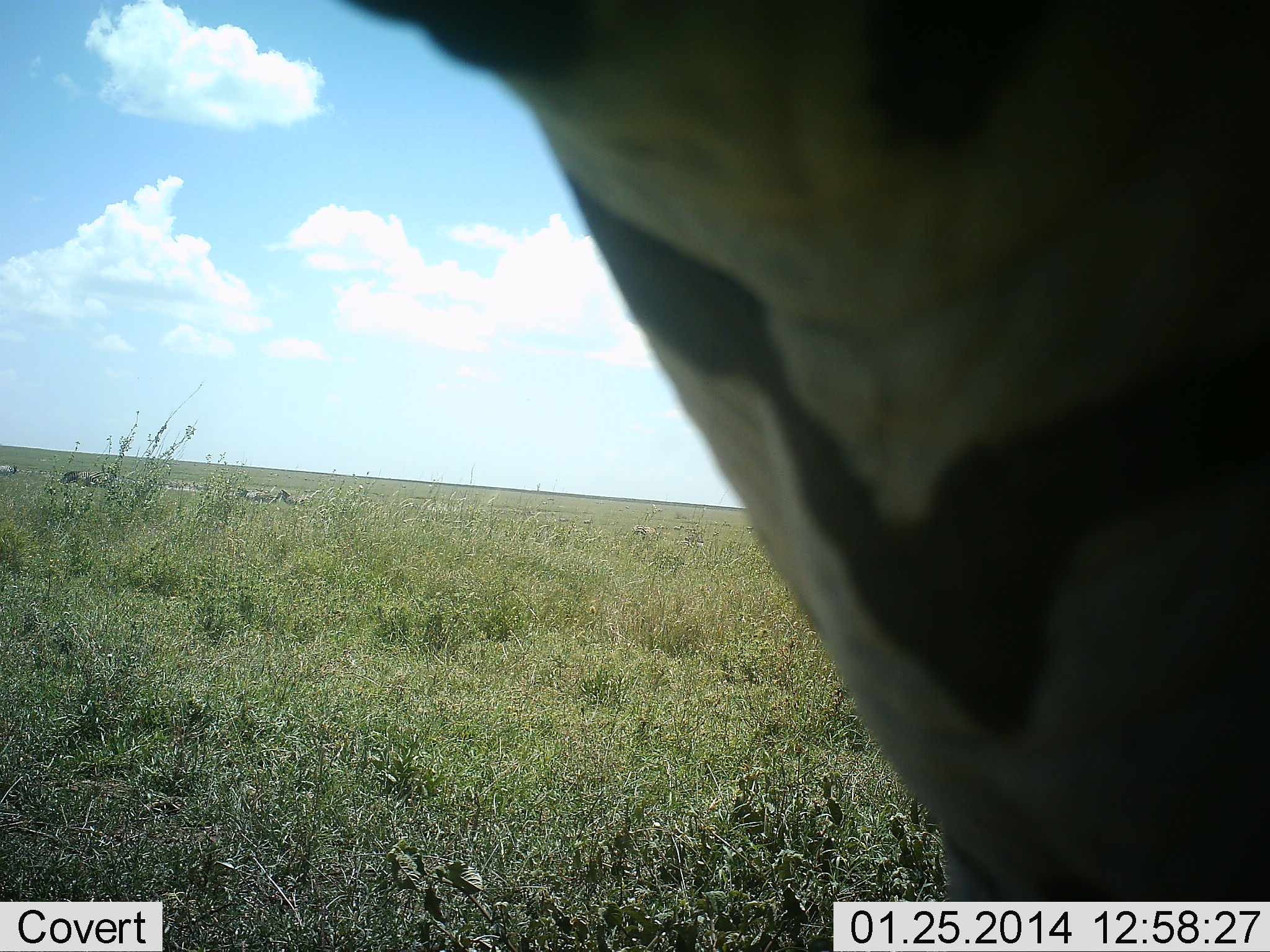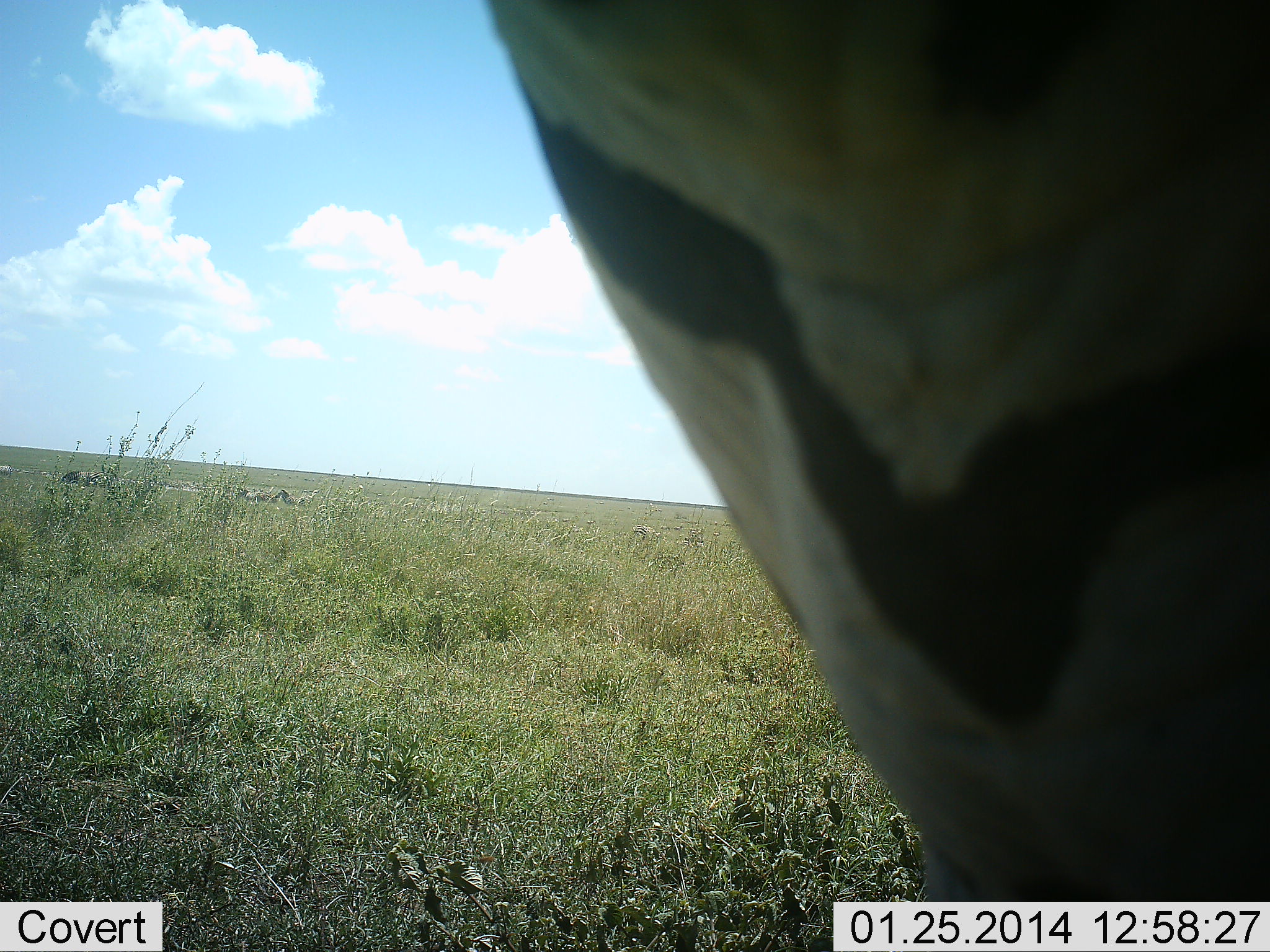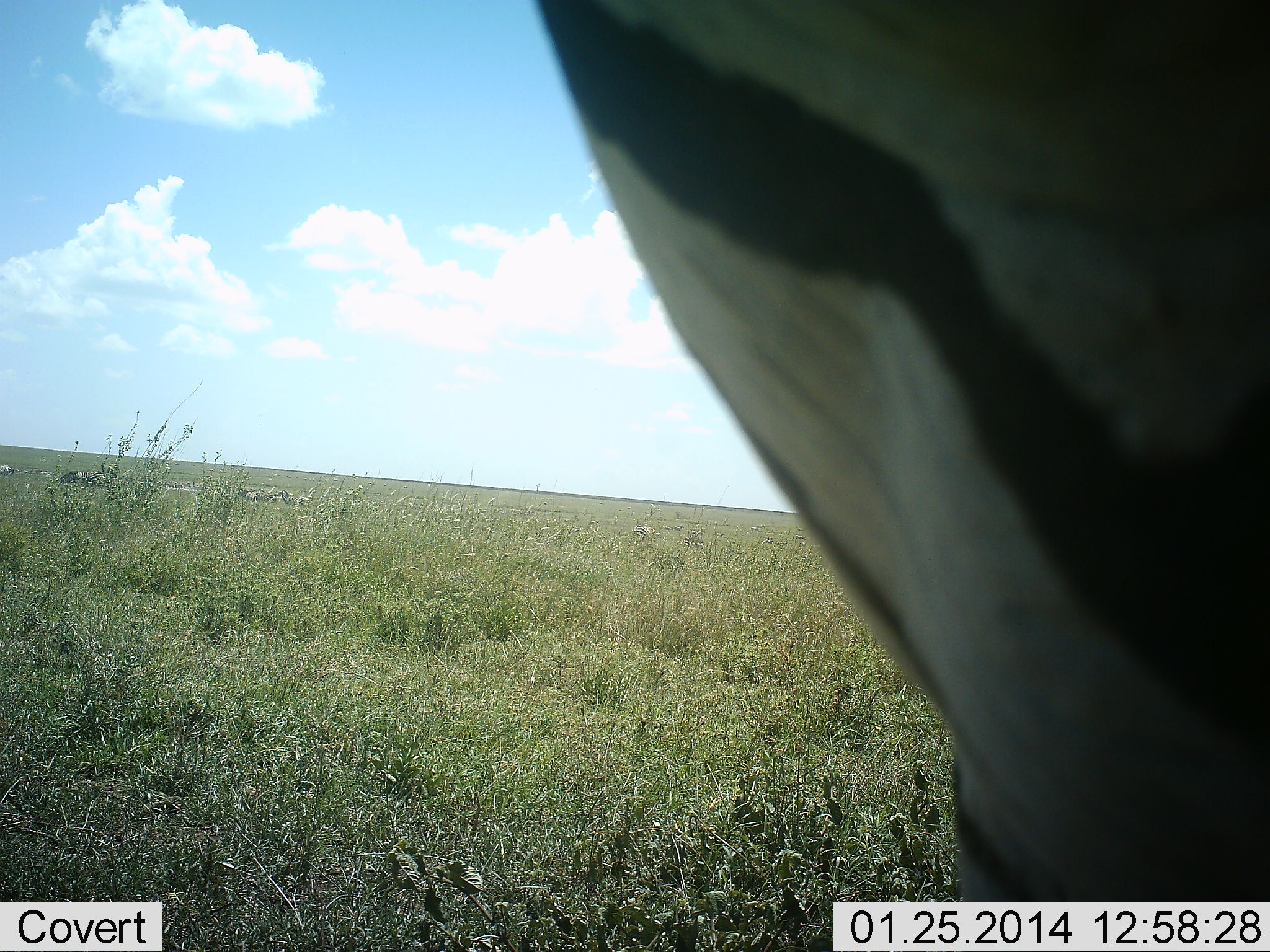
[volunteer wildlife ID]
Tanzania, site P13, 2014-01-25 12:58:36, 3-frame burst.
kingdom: Animalia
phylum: Chordata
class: Mammalia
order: Perissodactyla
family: Equidae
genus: Equus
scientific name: Equus quagga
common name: plains zebra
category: zebra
Zebra (plains zebra) (Equus quagga), count 1. Behavior (volunteer vote fractions): standing 92%, resting 2%, moving 3%, interacting 2%. Young present (vote fraction): 0%. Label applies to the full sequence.